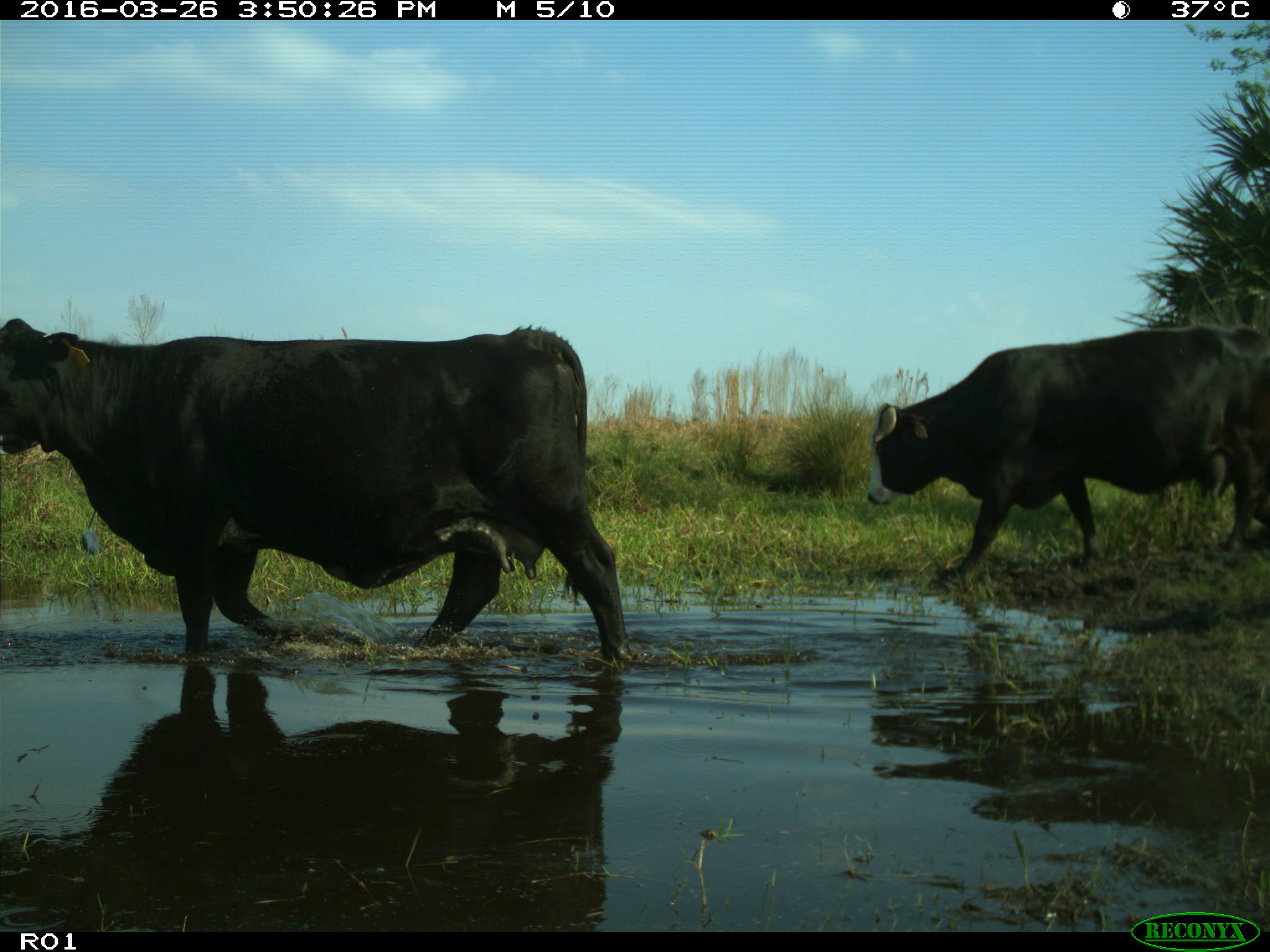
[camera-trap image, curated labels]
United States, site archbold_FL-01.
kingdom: Animalia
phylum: Chordata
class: Mammalia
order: Artiodactyla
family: Bovidae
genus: Bos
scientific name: Bos taurus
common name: domestic cow